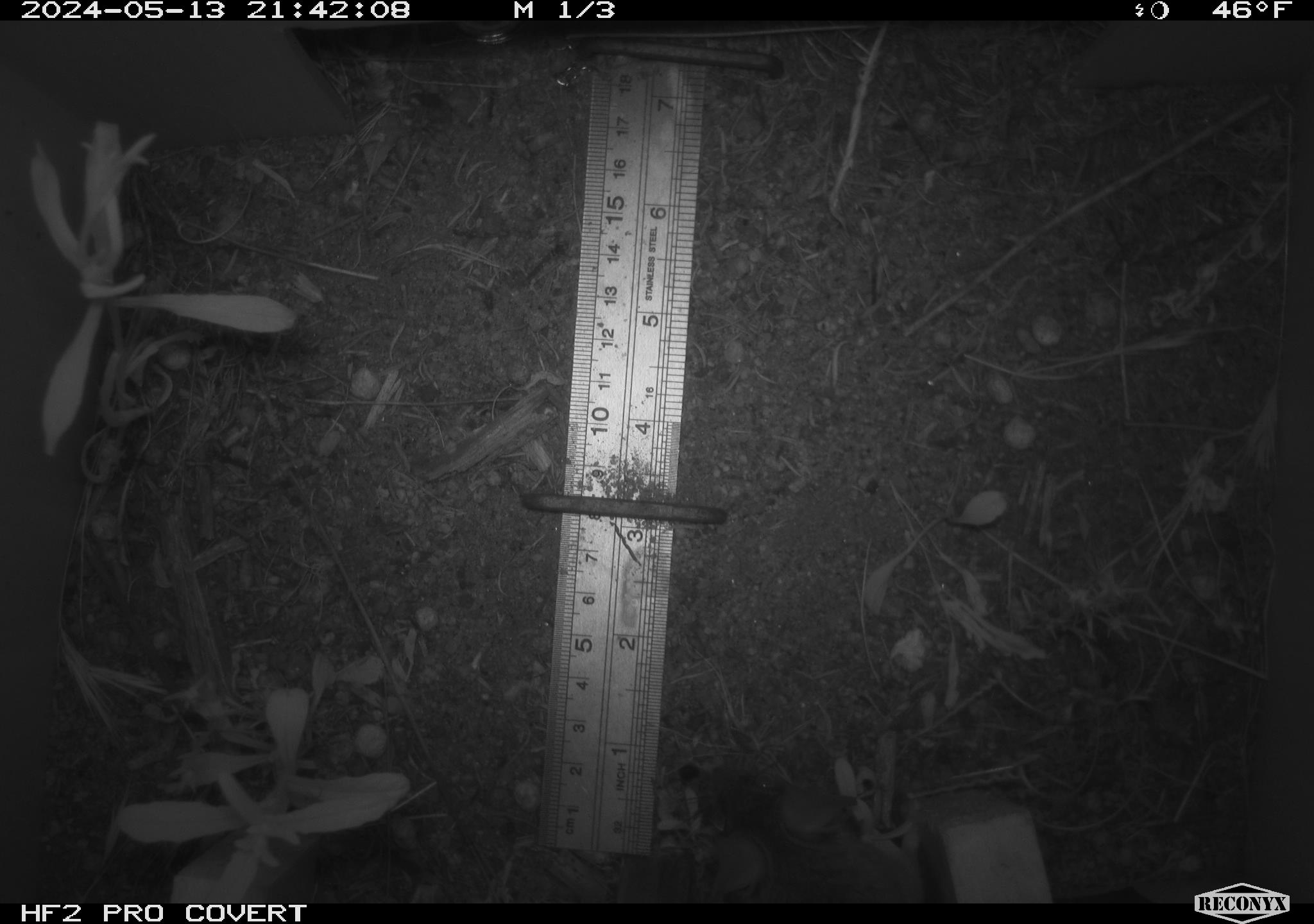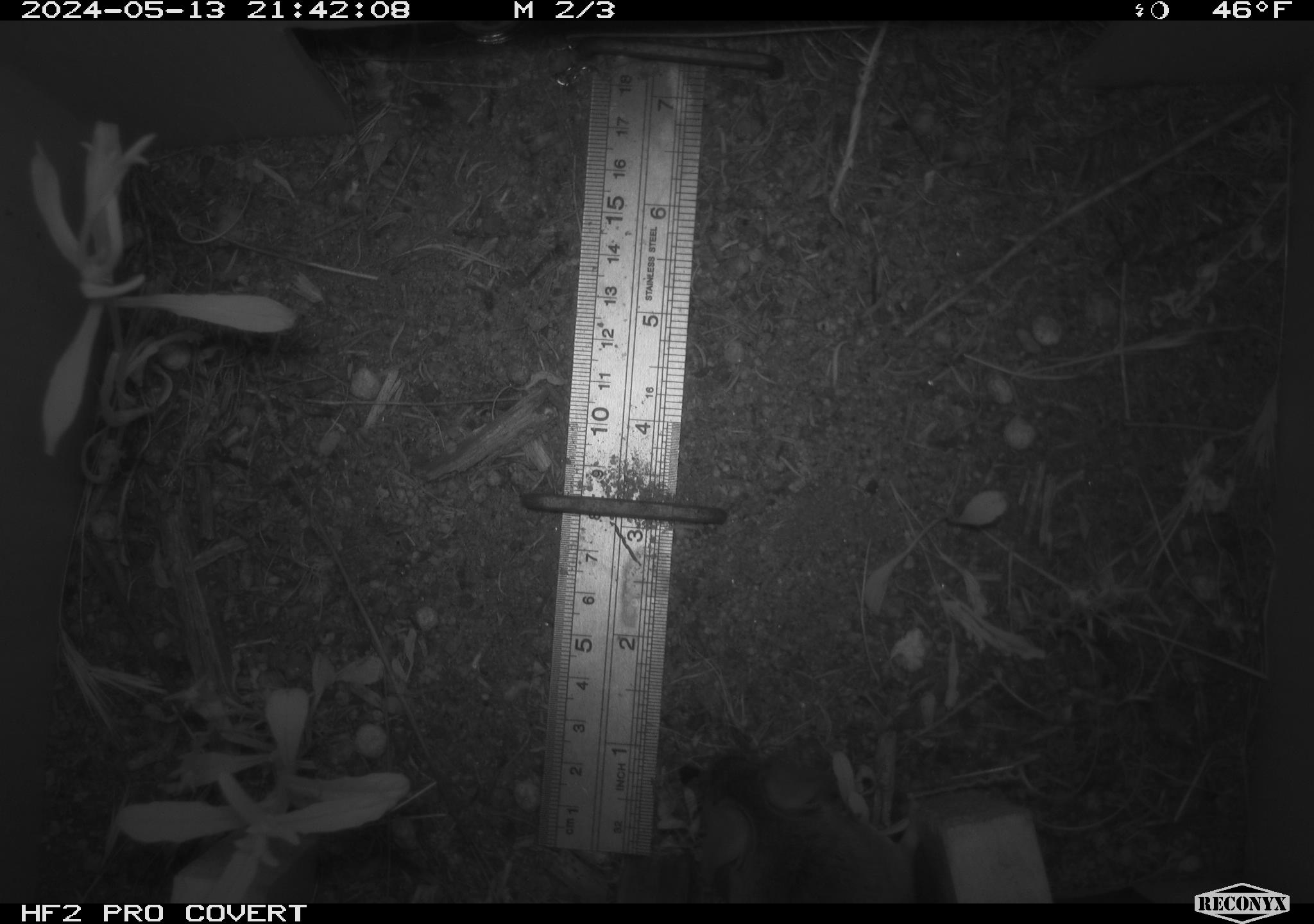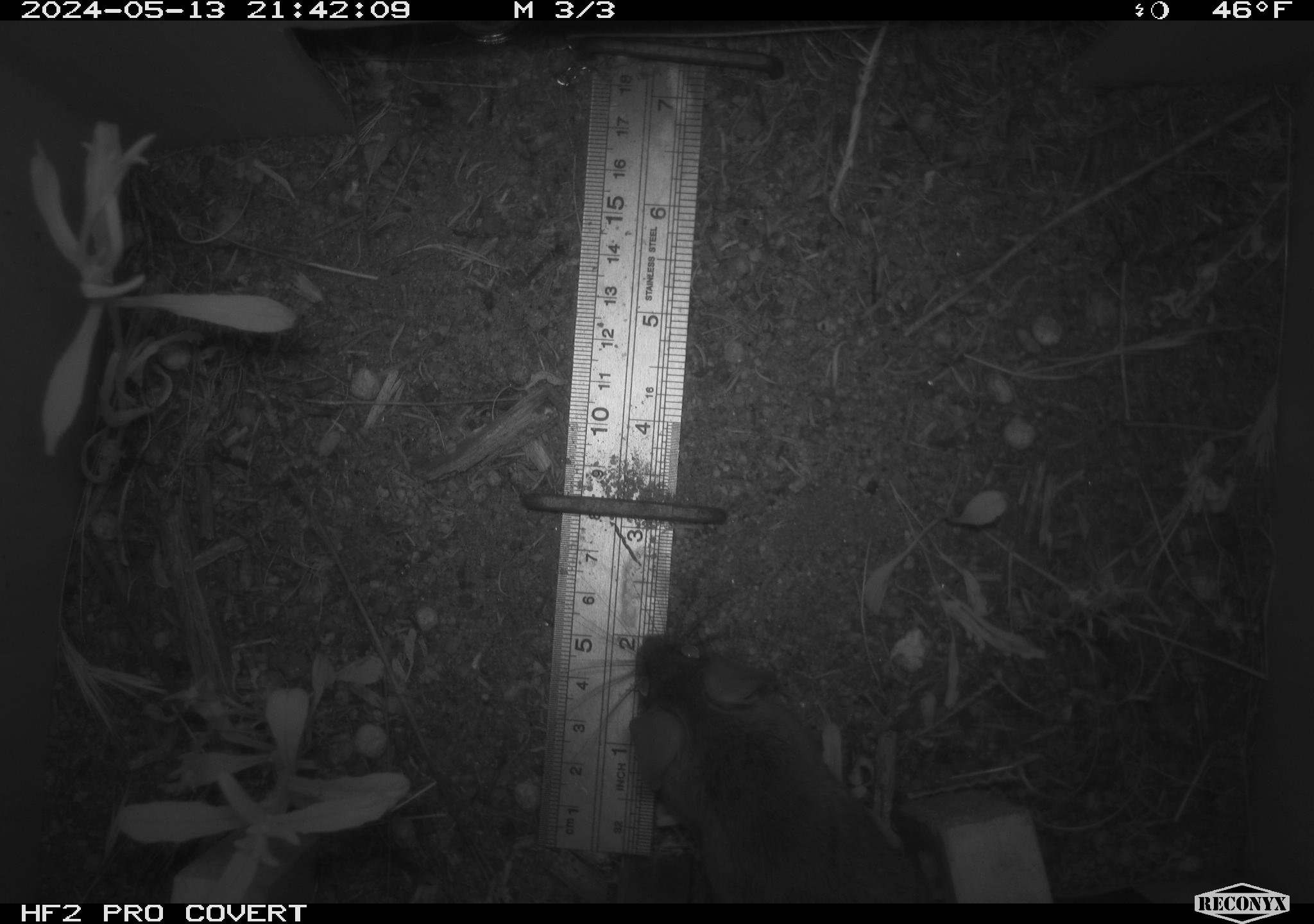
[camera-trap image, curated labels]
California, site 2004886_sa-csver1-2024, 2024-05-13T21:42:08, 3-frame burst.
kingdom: Animalia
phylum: Chordata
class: Mammalia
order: Rodentia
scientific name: Rodentia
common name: rodent